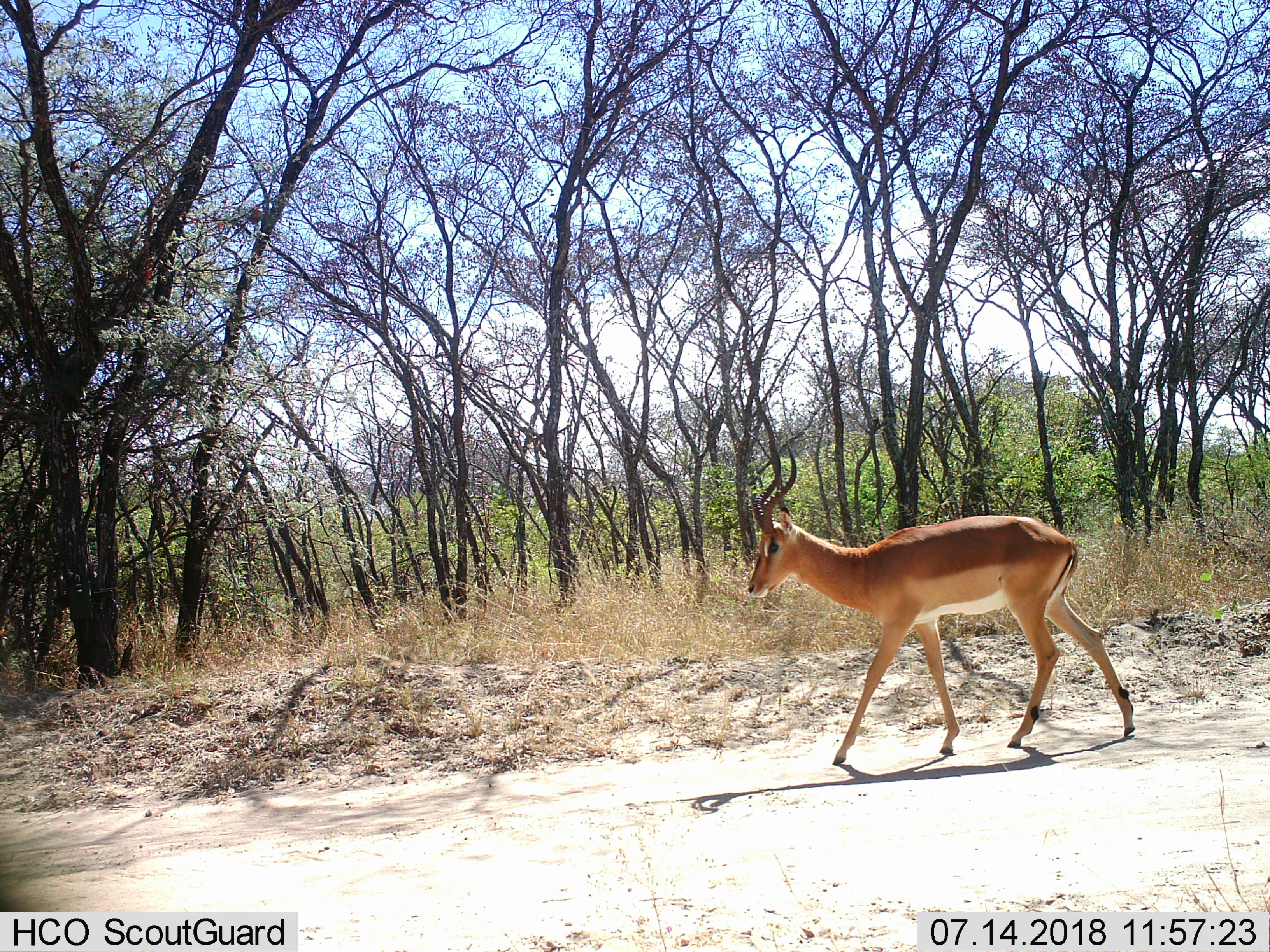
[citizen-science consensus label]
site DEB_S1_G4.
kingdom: Animalia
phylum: Chordata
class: Mammalia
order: Artiodactyla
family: Bovidae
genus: Aepyceros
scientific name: Aepyceros melampus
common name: impala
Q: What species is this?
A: Impala (Aepyceros melampus).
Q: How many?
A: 1.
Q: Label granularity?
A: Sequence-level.